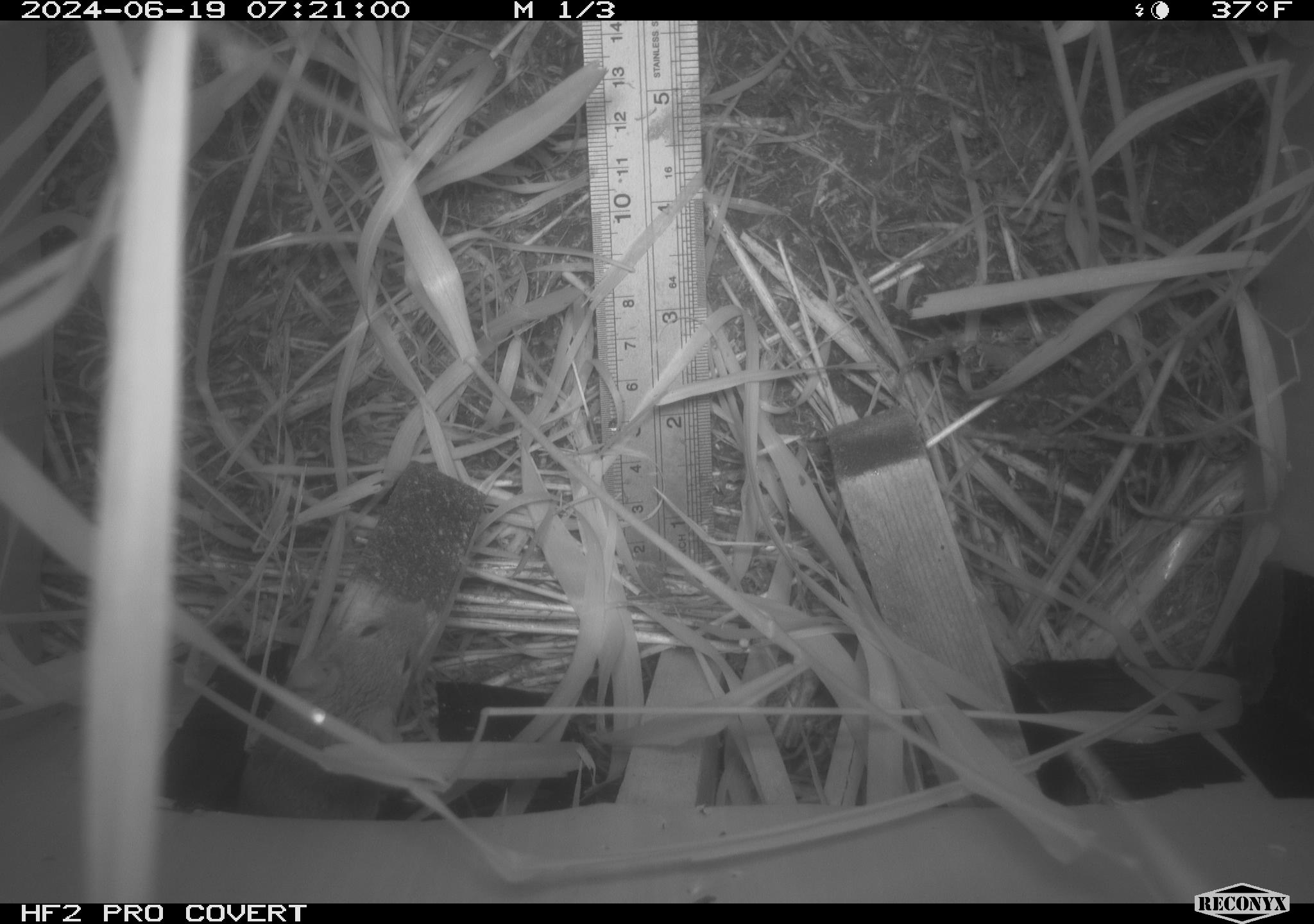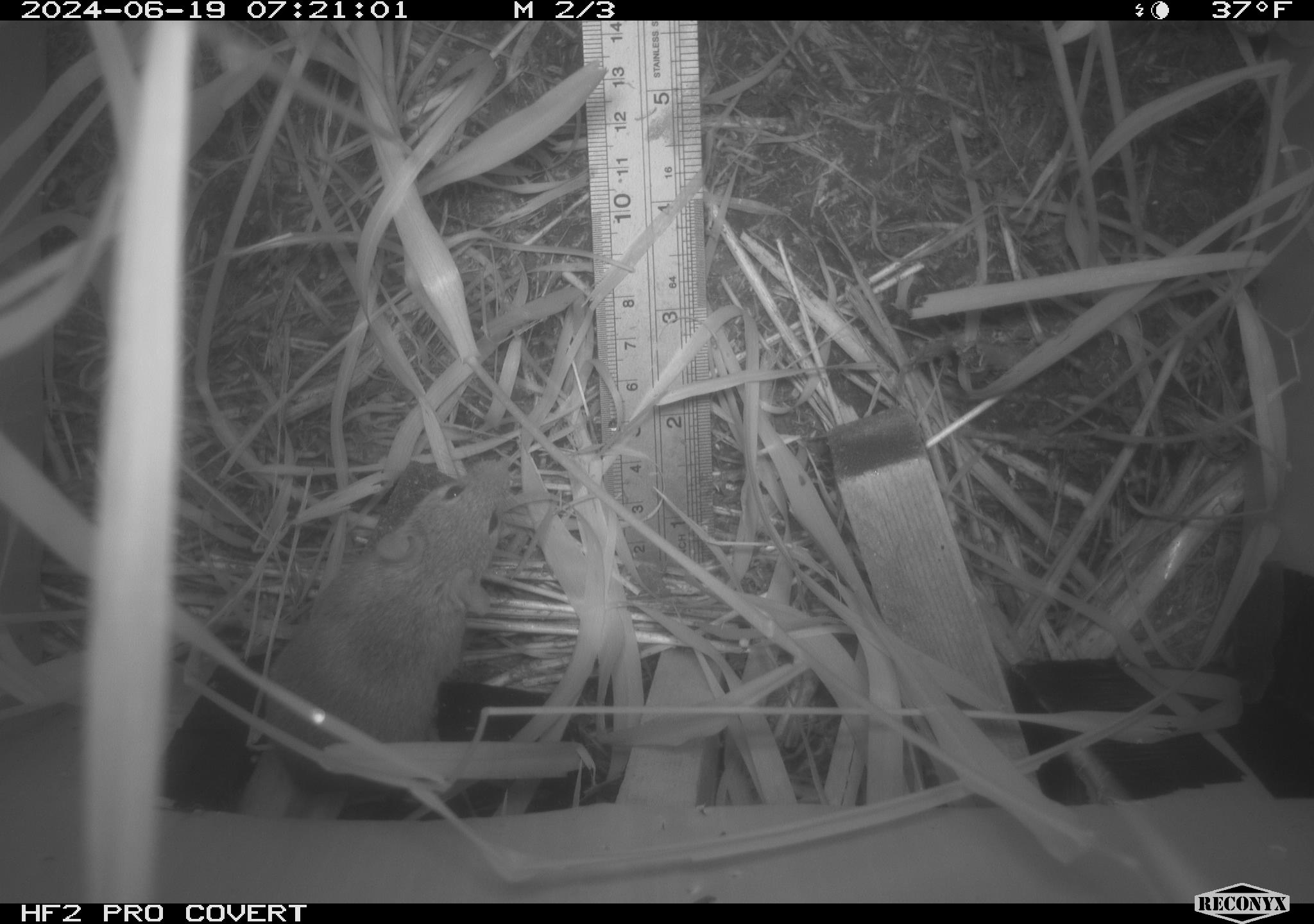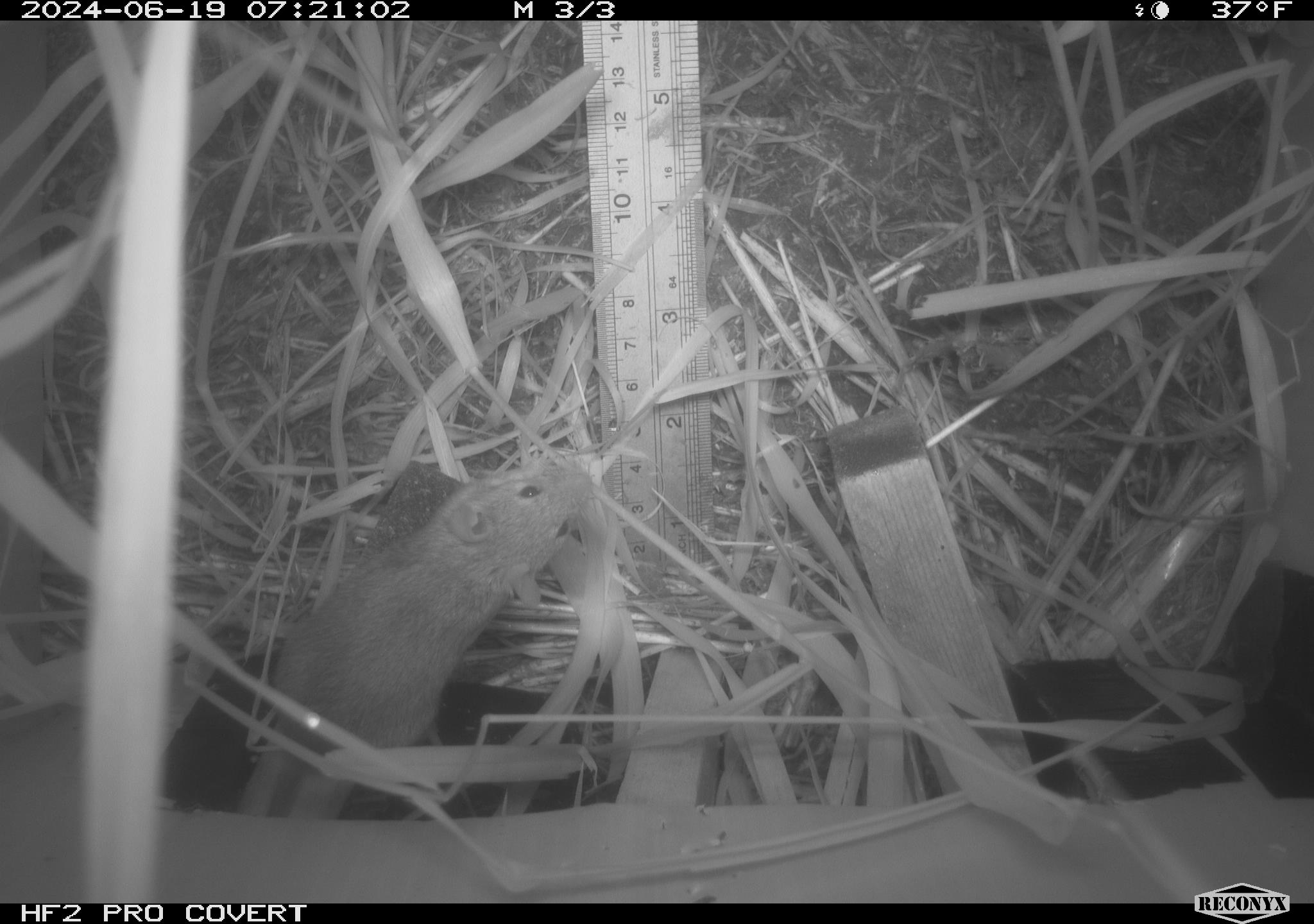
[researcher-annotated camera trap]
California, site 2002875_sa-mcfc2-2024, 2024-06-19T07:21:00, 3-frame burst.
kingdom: Animalia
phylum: Chordata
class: Mammalia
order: Rodentia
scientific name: Rodentia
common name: rodent